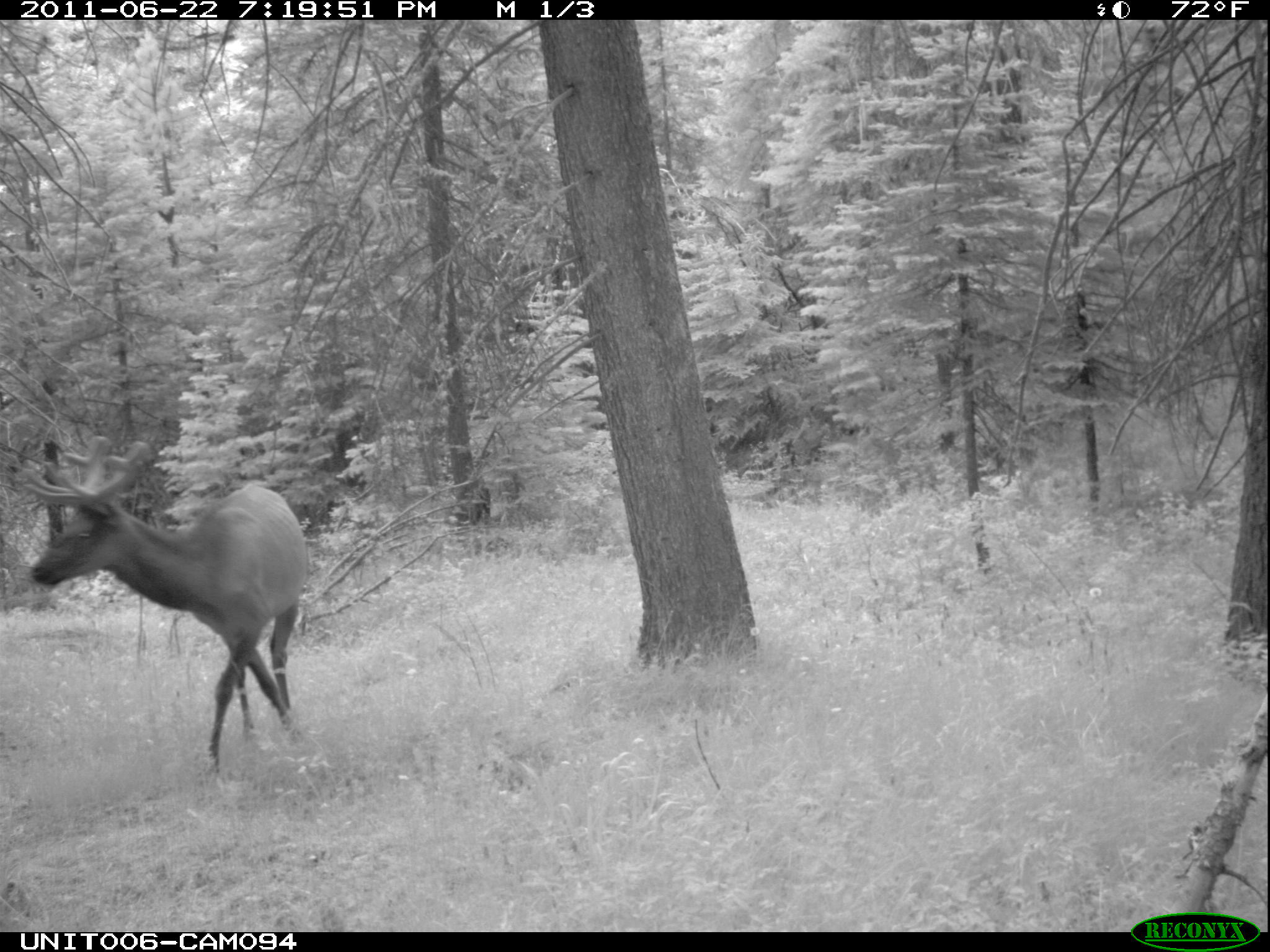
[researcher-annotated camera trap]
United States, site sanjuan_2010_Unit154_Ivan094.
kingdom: Animalia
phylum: Chordata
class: Mammalia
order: Artiodactyla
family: Cervidae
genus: Cervus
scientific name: Cervus elaphus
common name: red deer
Cervus elaphus (red deer).